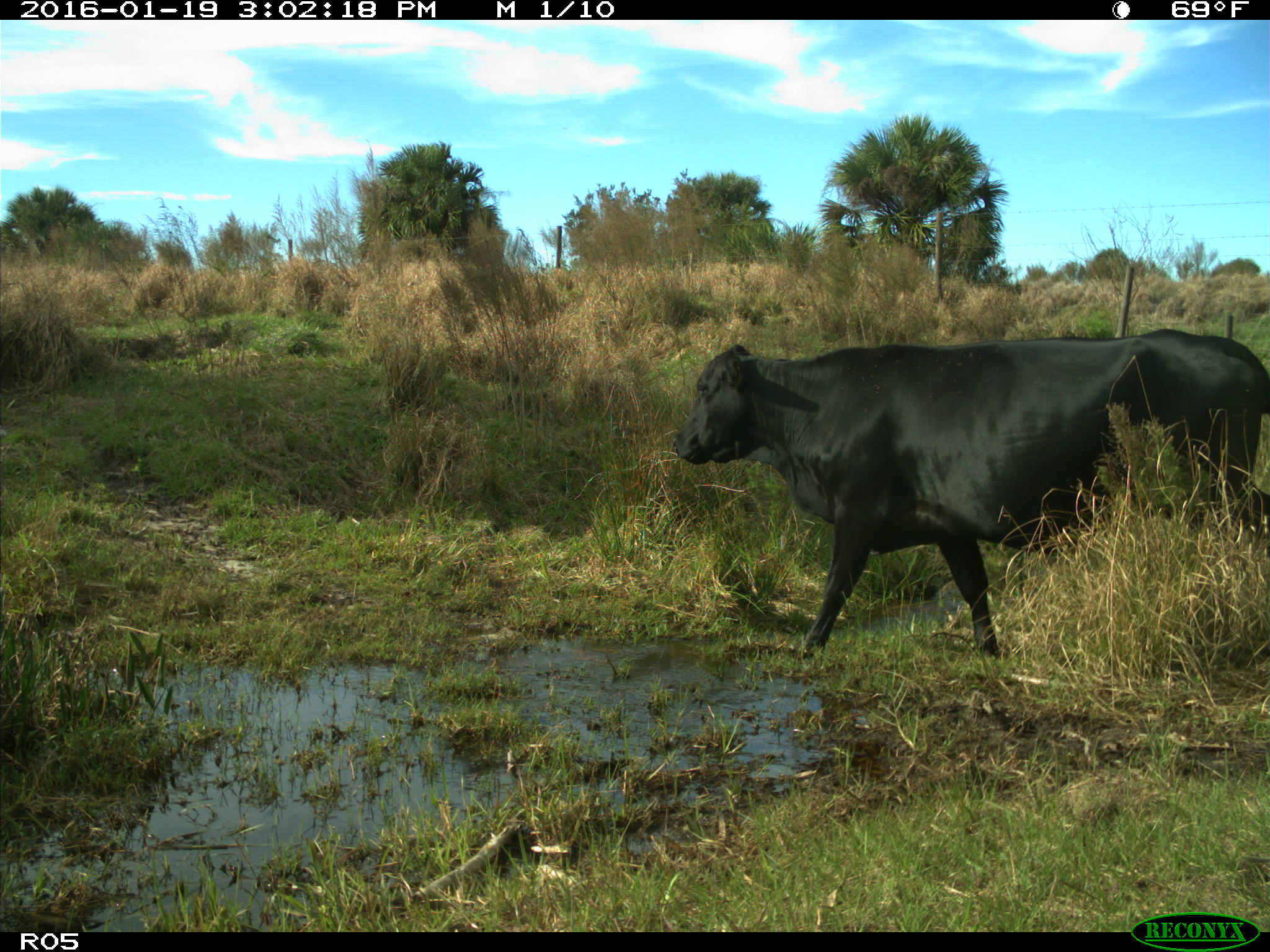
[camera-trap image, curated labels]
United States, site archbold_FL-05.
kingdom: Animalia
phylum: Chordata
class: Mammalia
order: Artiodactyla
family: Bovidae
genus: Bos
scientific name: Bos taurus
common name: domestic cow